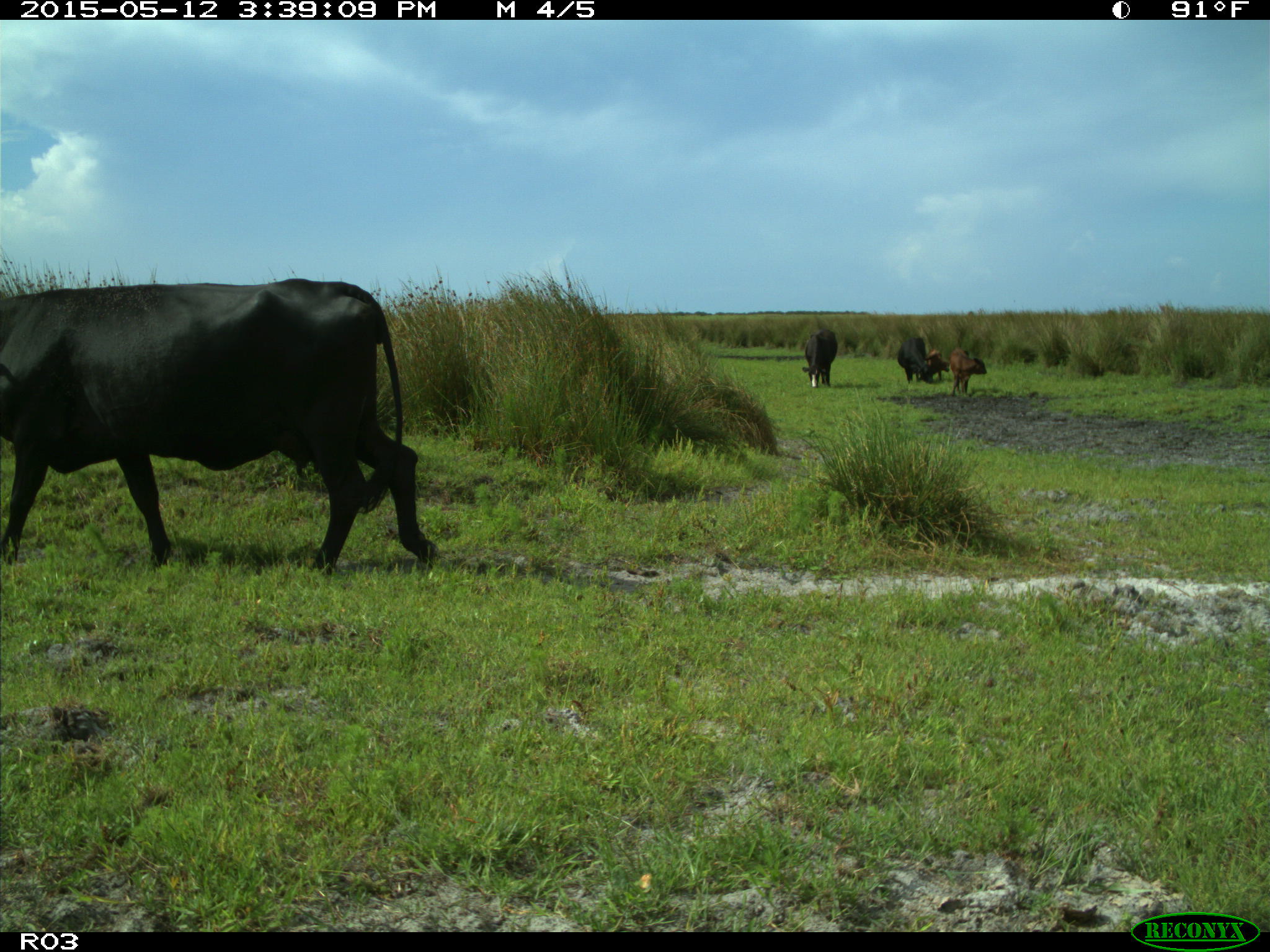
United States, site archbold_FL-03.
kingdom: Animalia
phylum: Chordata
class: Mammalia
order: Artiodactyla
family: Bovidae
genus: Bos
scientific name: Bos taurus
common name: domestic cow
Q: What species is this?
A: Bos taurus (domestic cow).